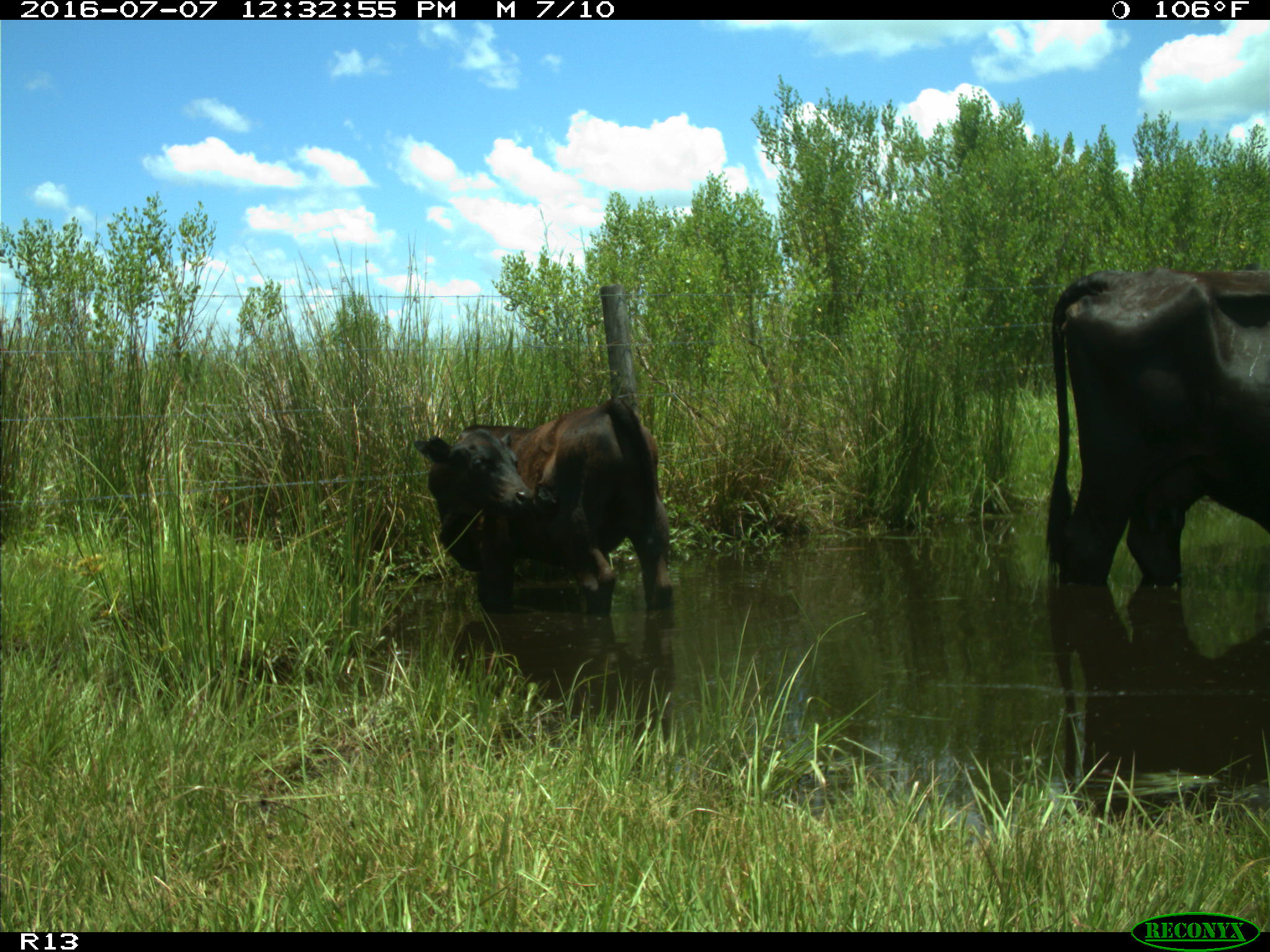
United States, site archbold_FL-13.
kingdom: Animalia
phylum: Chordata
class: Mammalia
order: Artiodactyla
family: Bovidae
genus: Bos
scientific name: Bos taurus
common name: domestic cow